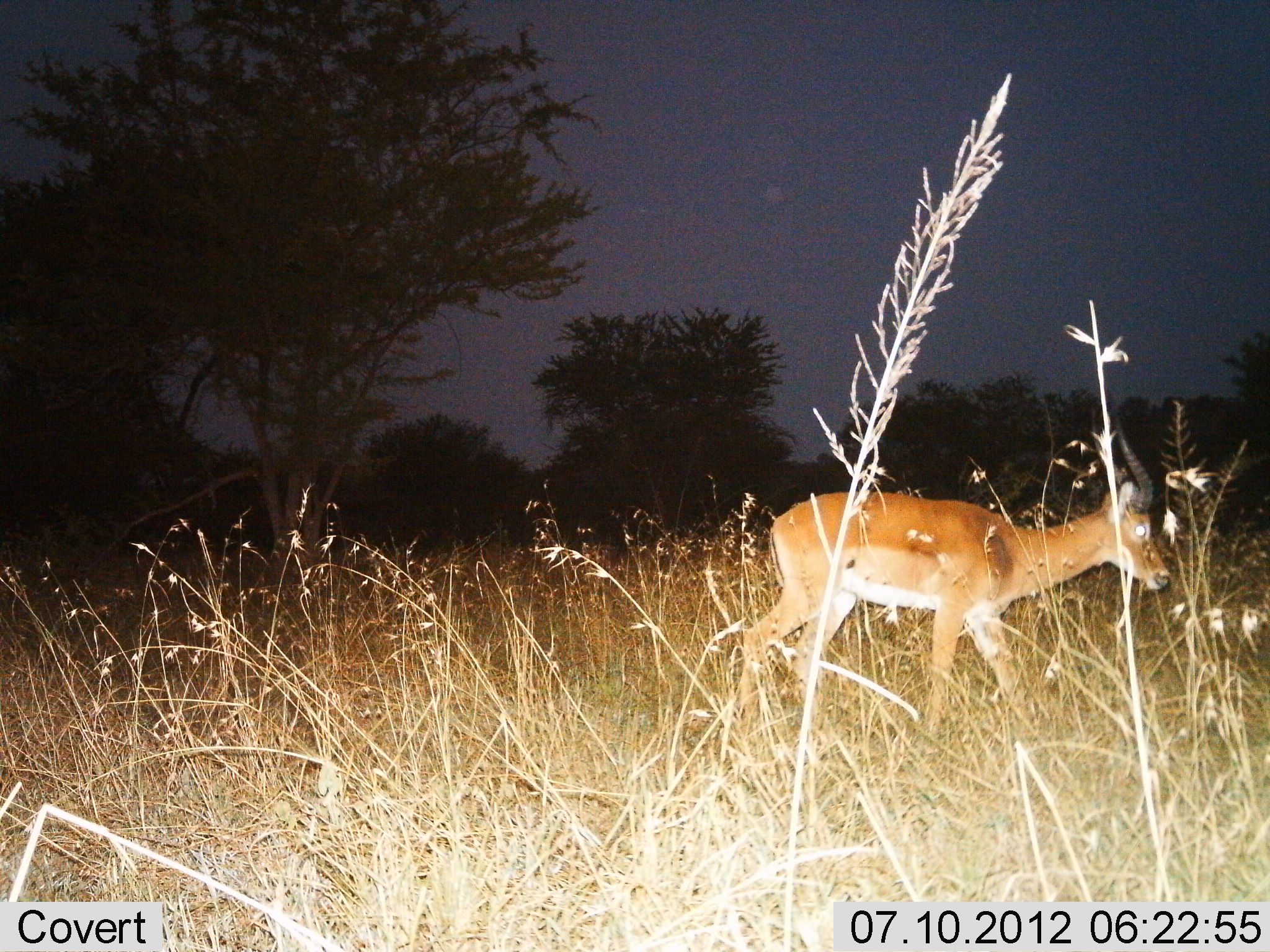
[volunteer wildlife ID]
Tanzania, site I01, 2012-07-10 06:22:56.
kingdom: Animalia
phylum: Chordata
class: Mammalia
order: Artiodactyla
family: Bovidae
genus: Nanger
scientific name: Nanger granti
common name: grant's gazelle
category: gazellegrants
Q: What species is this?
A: Gazellegrants (grant's gazelle) (Nanger granti).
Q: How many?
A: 1.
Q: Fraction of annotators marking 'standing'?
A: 0%.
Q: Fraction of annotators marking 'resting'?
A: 0%.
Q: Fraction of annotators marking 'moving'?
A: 100%.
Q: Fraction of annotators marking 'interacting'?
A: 0%.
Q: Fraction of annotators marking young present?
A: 0%.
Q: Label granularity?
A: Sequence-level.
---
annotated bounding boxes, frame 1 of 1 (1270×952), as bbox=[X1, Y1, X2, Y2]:
animal: bbox=[737, 408, 1173, 746]